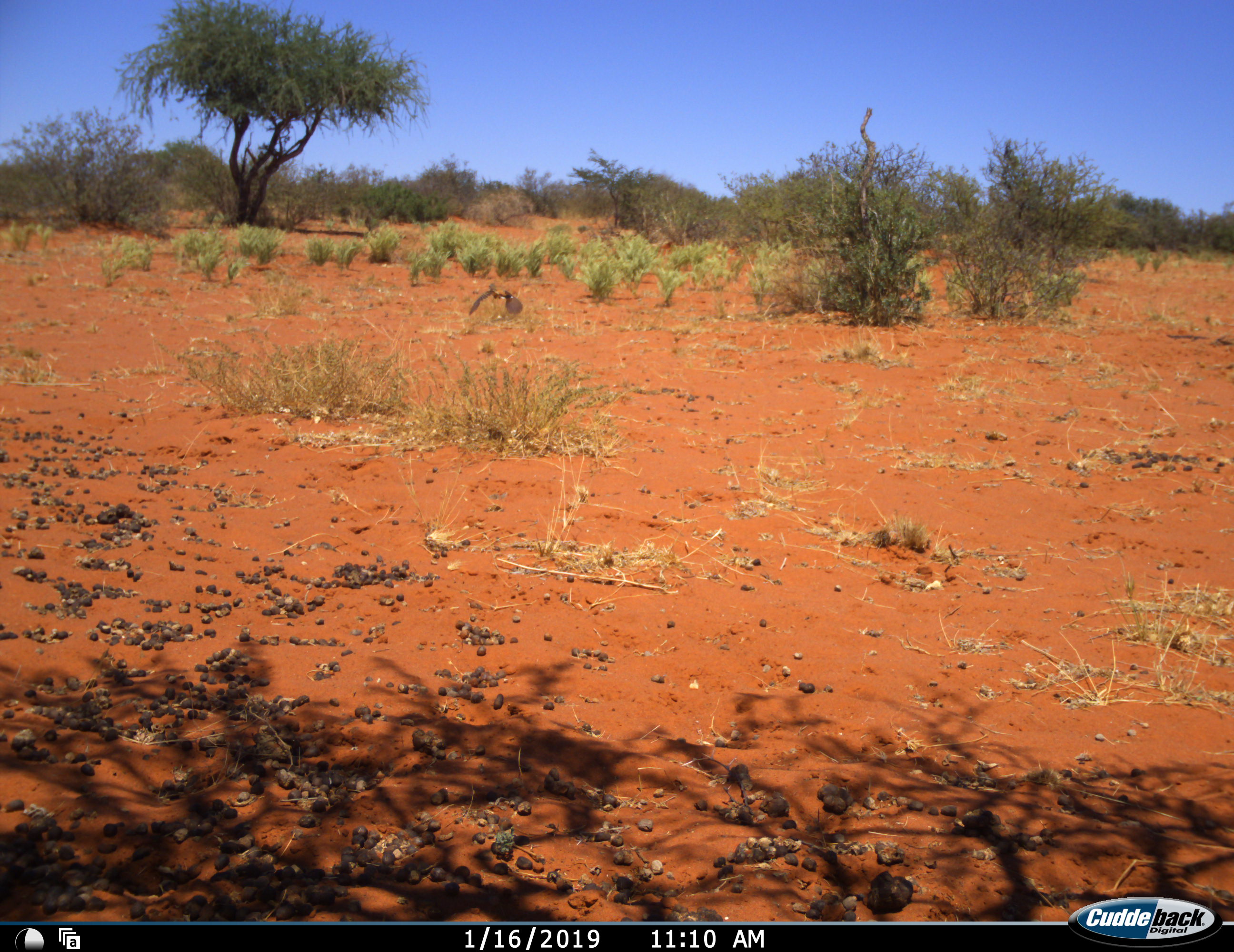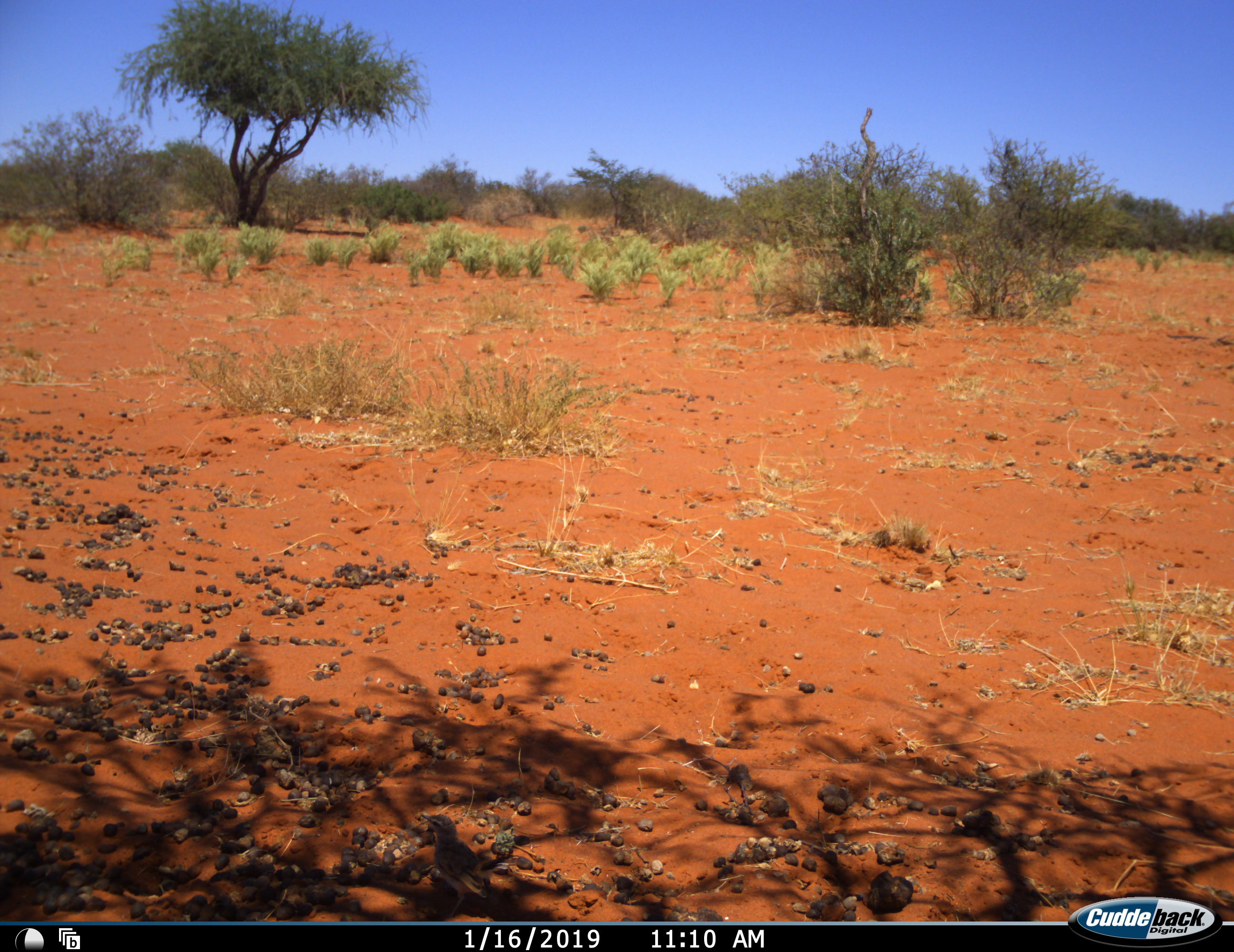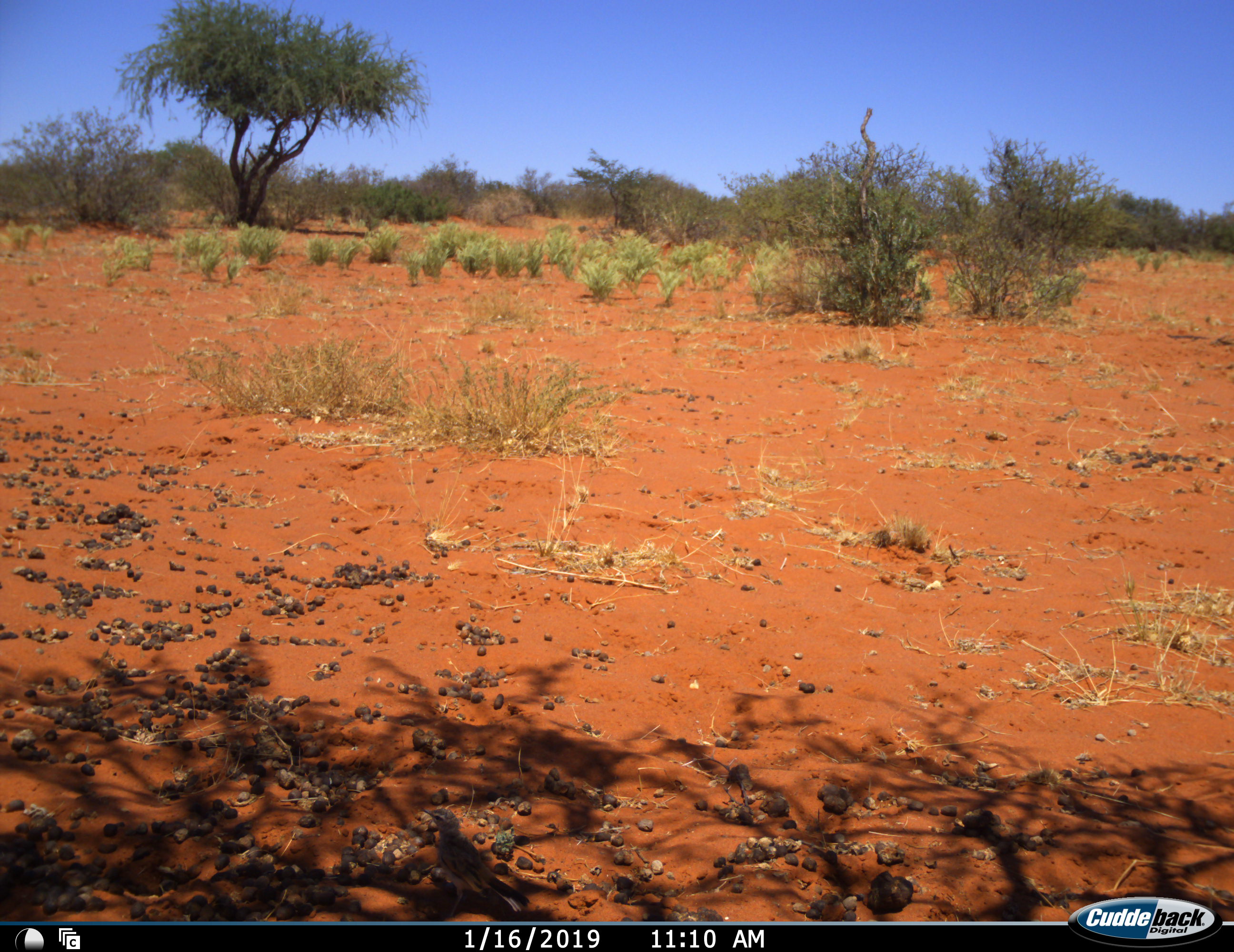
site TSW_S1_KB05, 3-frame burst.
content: unidentified animal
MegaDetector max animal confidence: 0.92